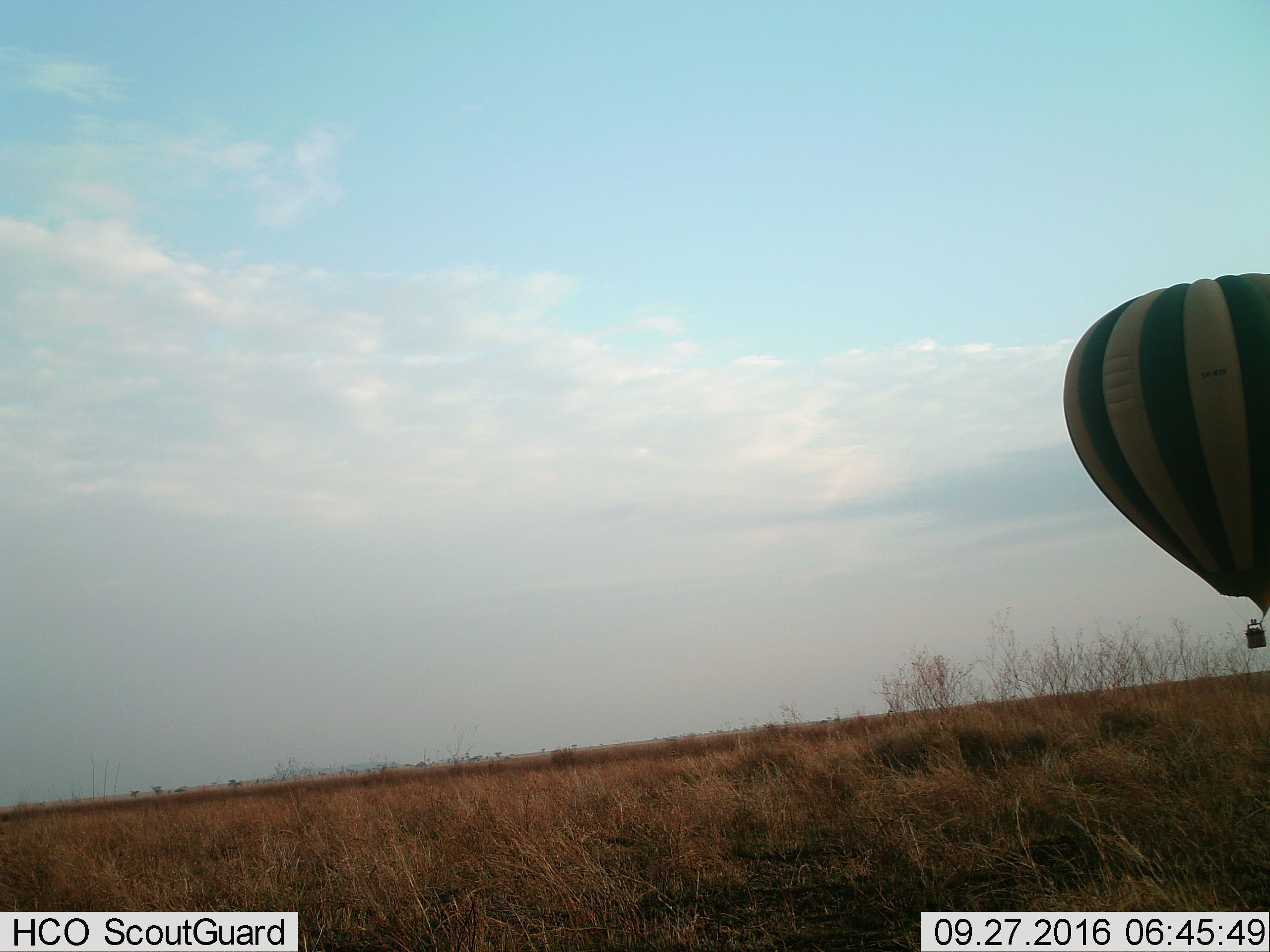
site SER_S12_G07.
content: unidentified animal